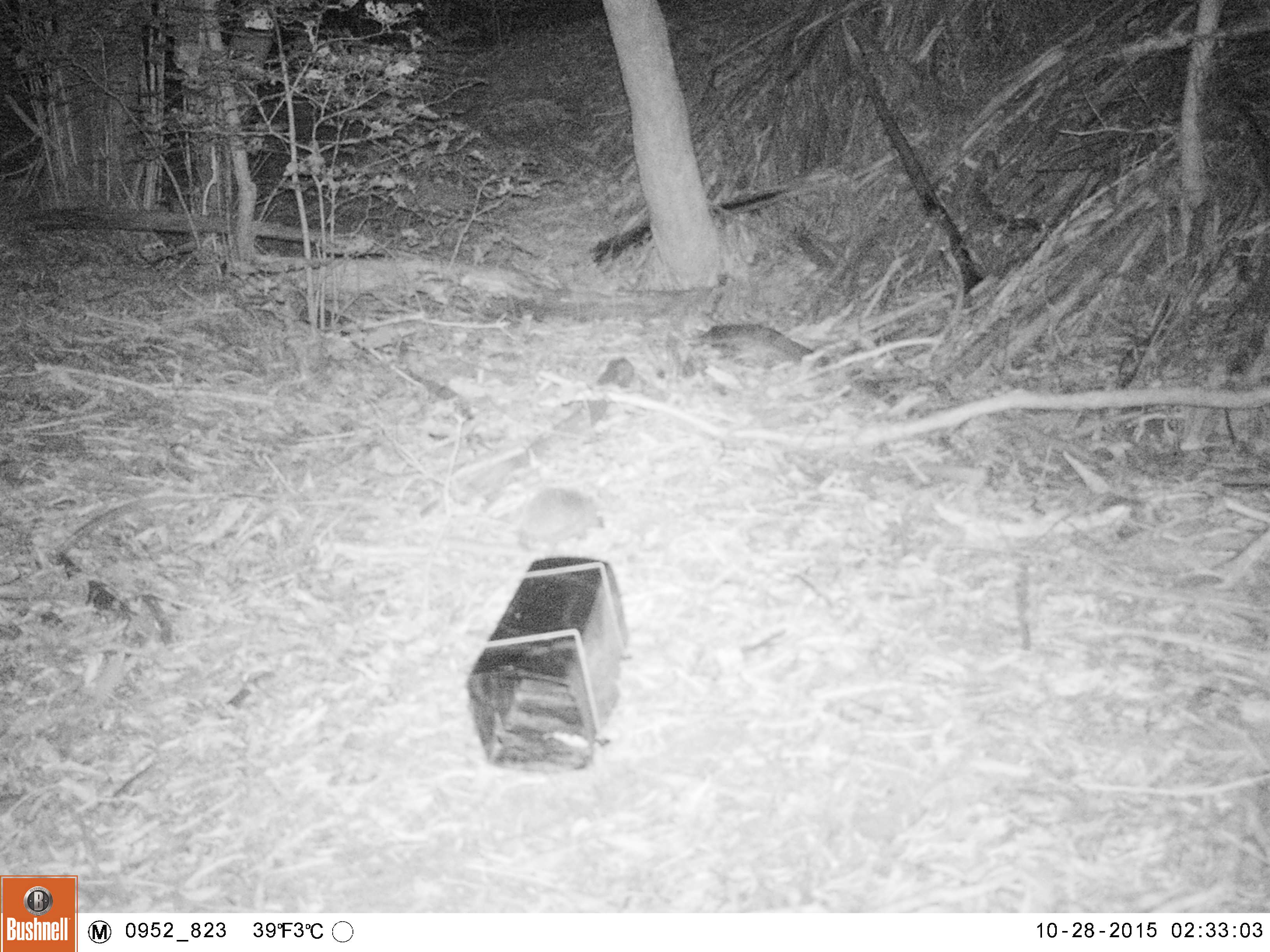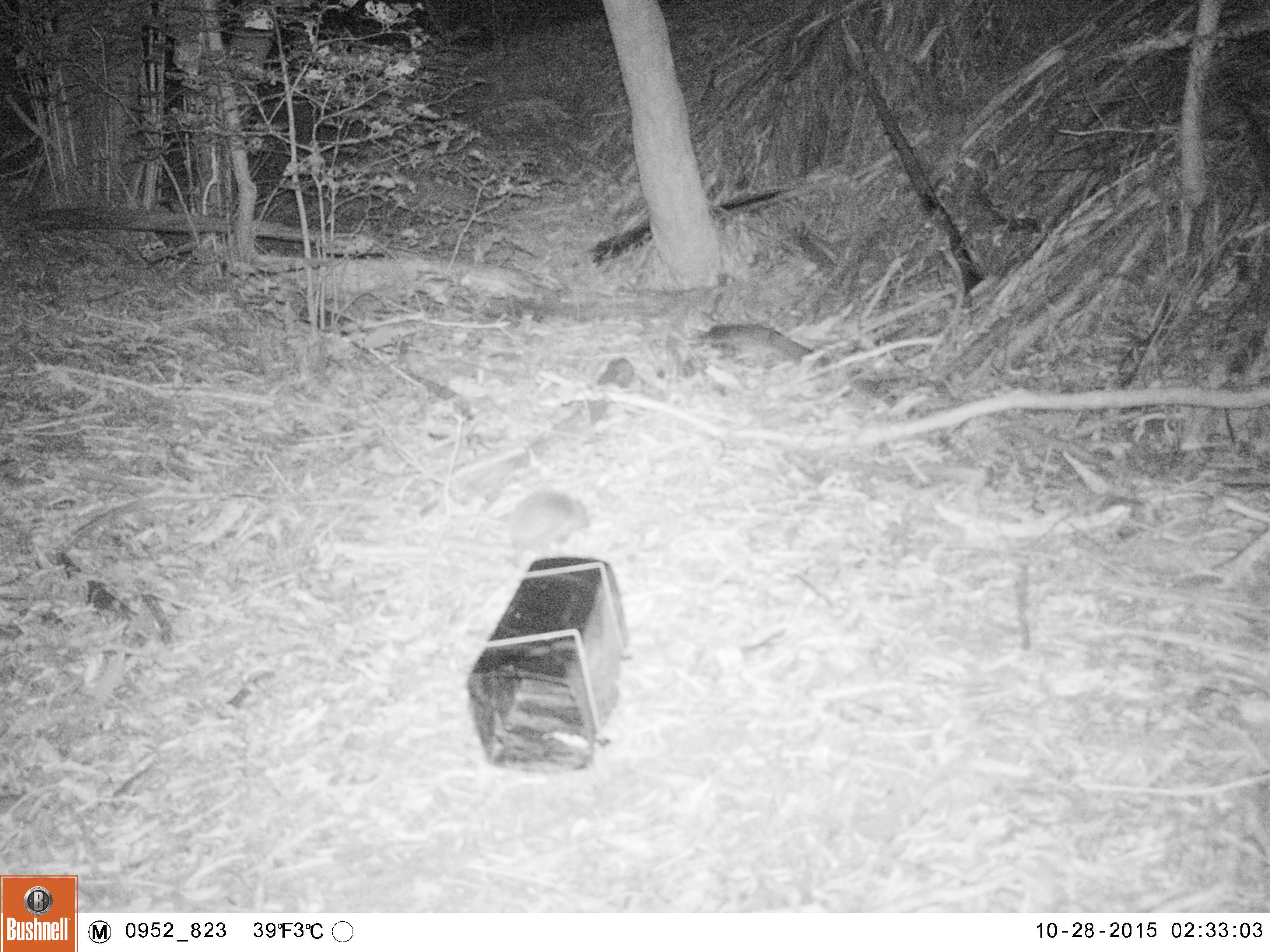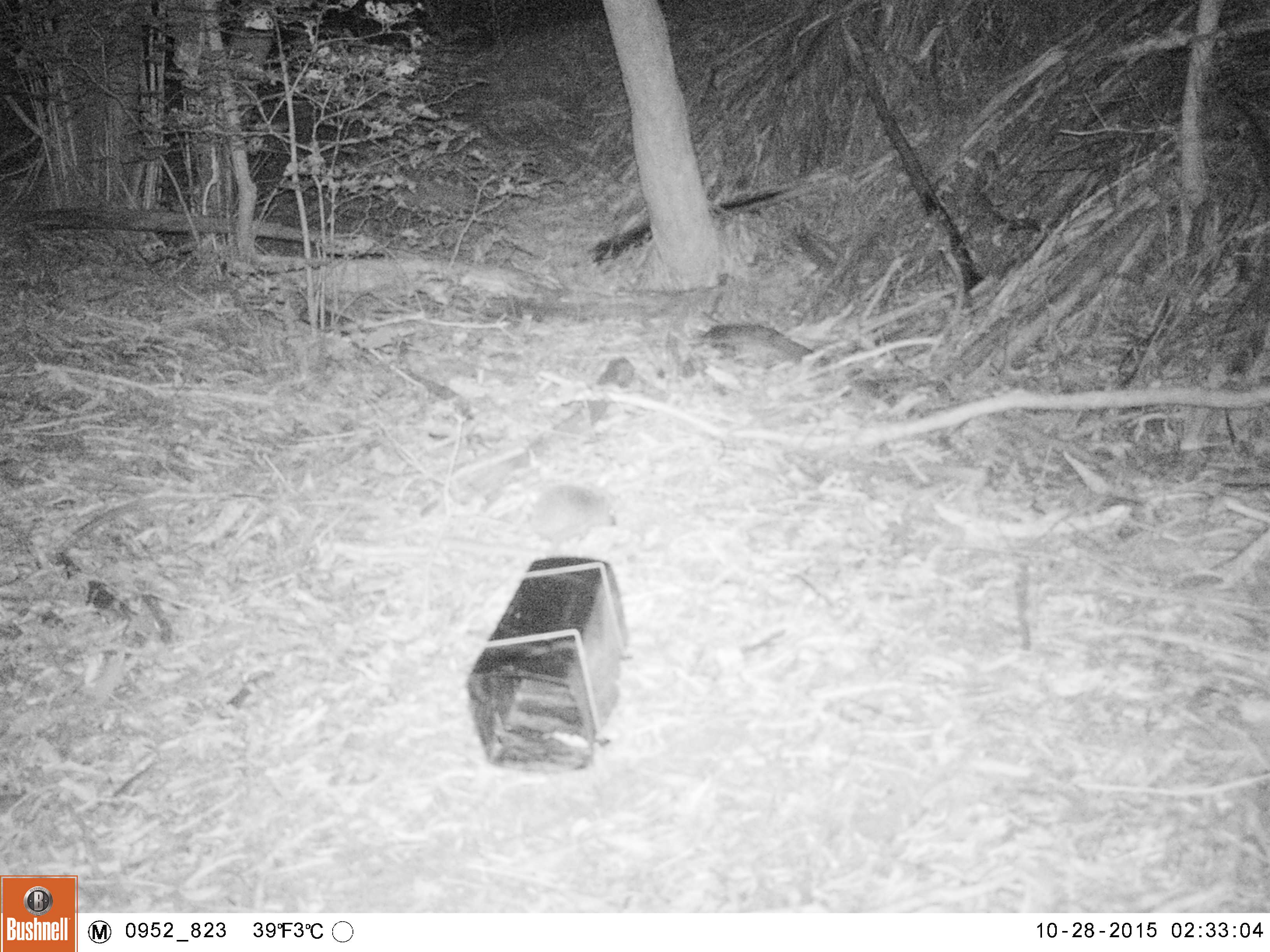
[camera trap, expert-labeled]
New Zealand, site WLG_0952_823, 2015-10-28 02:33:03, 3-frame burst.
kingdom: Animalia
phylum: Chordata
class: Mammalia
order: Eulipotyphla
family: Erinaceidae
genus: Erinaceus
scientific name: Erinaceus europaeus europaeus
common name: european hedgehog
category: hedgehog